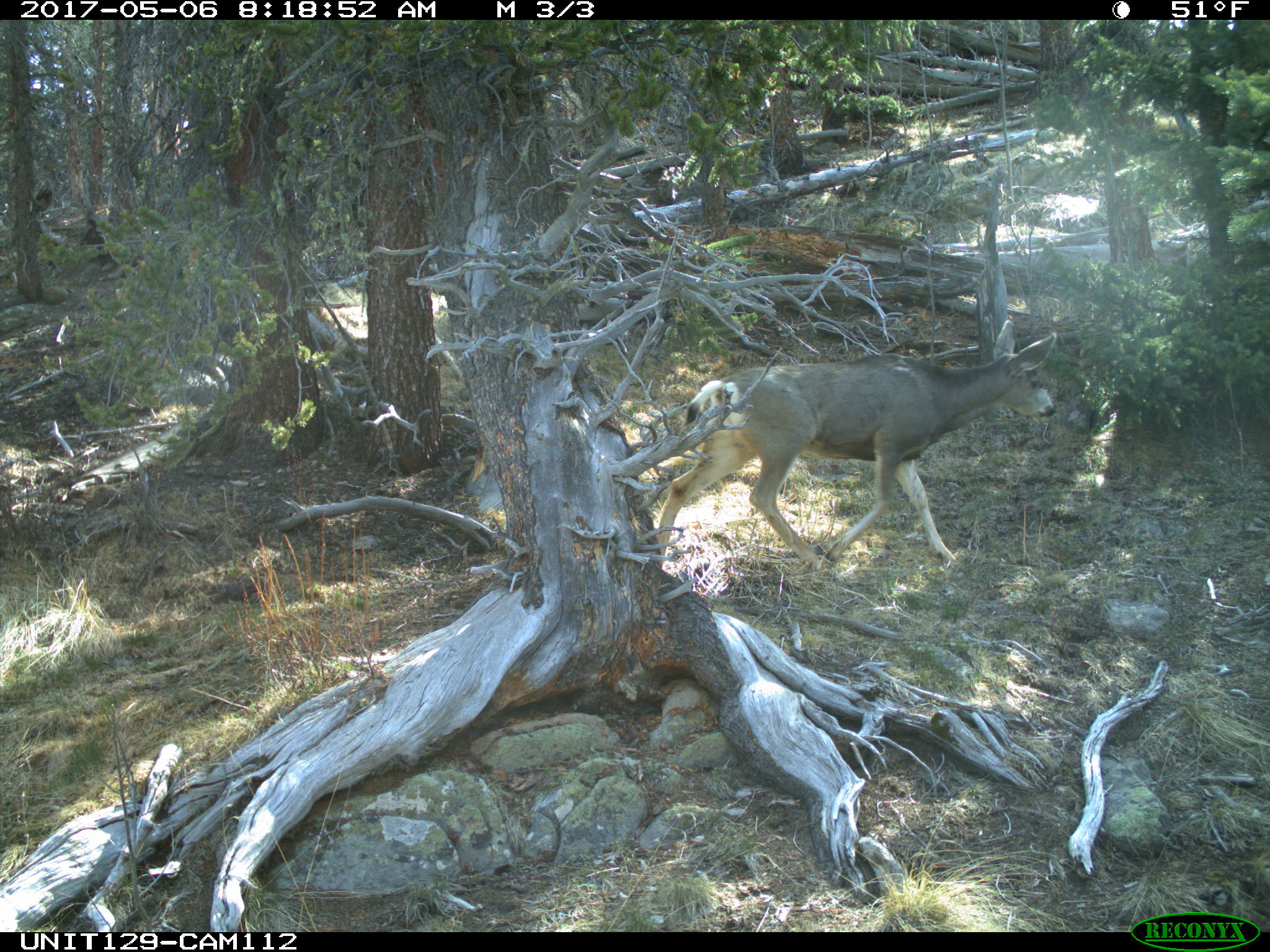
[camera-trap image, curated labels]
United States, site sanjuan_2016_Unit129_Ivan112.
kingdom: Animalia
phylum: Chordata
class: Mammalia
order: Artiodactyla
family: Cervidae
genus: Odocoileus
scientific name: Odocoileus hemionus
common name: mule deer